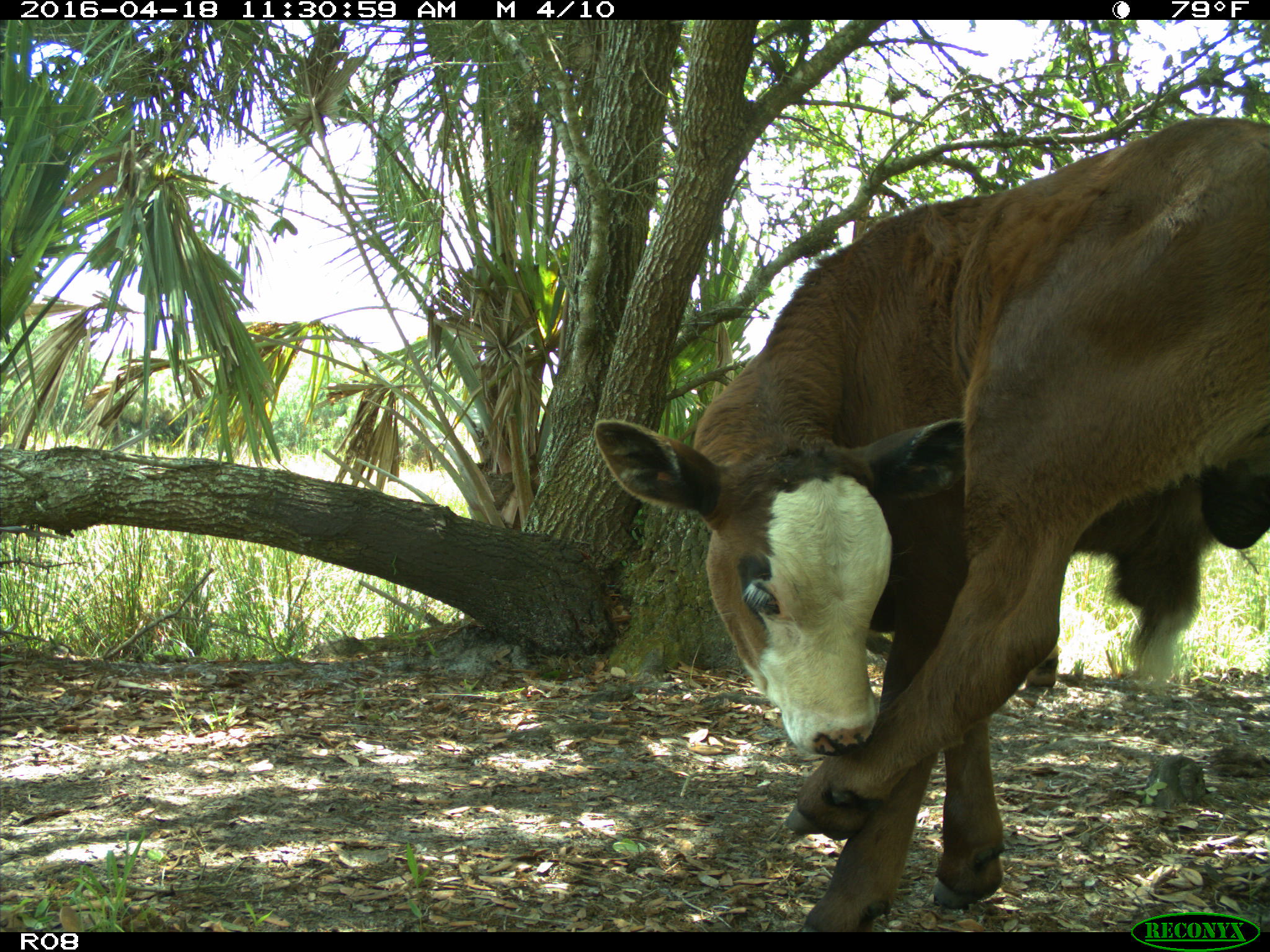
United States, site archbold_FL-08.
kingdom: Animalia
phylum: Chordata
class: Mammalia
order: Artiodactyla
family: Bovidae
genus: Bos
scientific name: Bos taurus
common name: domestic cow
Bos taurus (domestic cow).